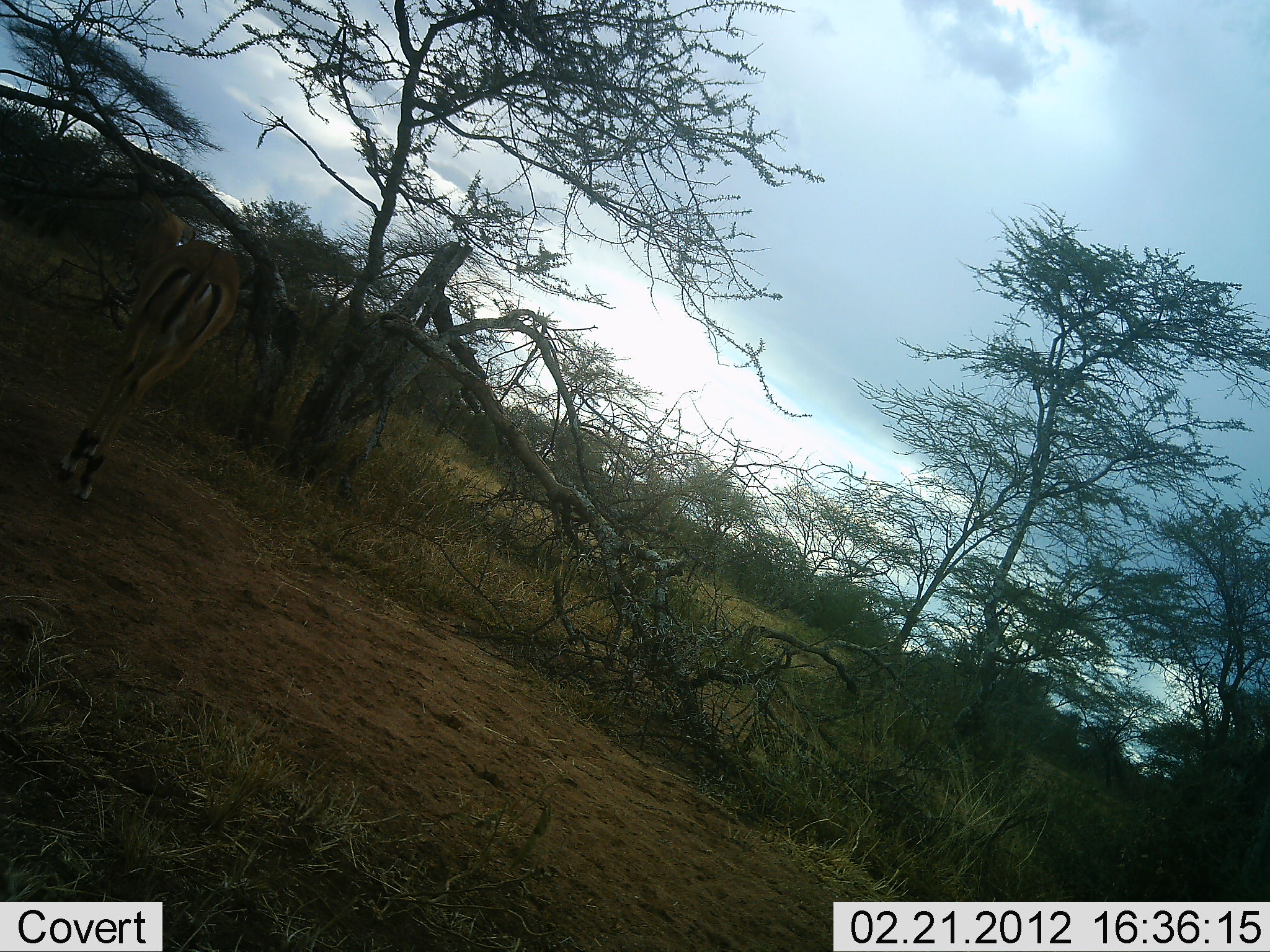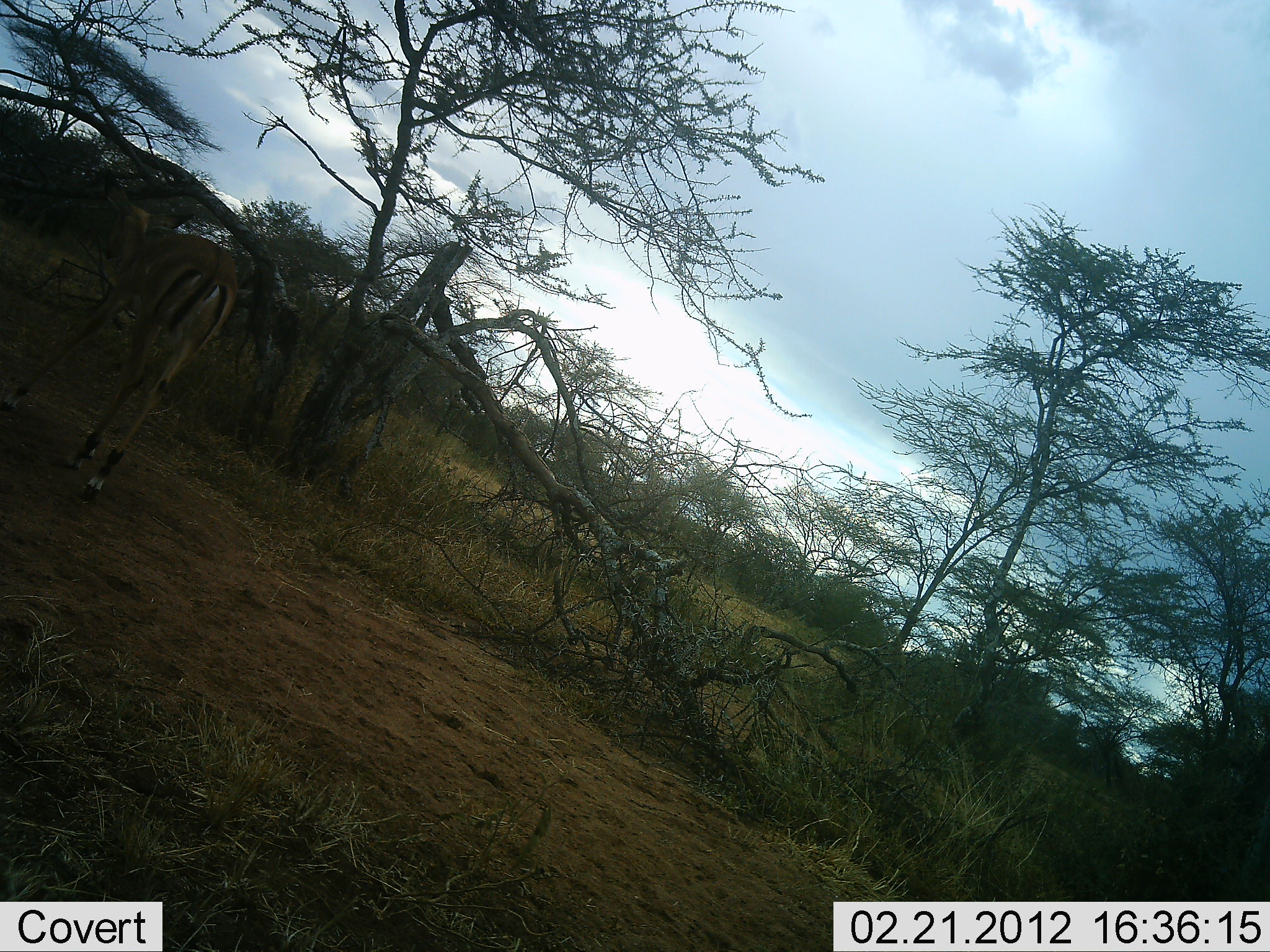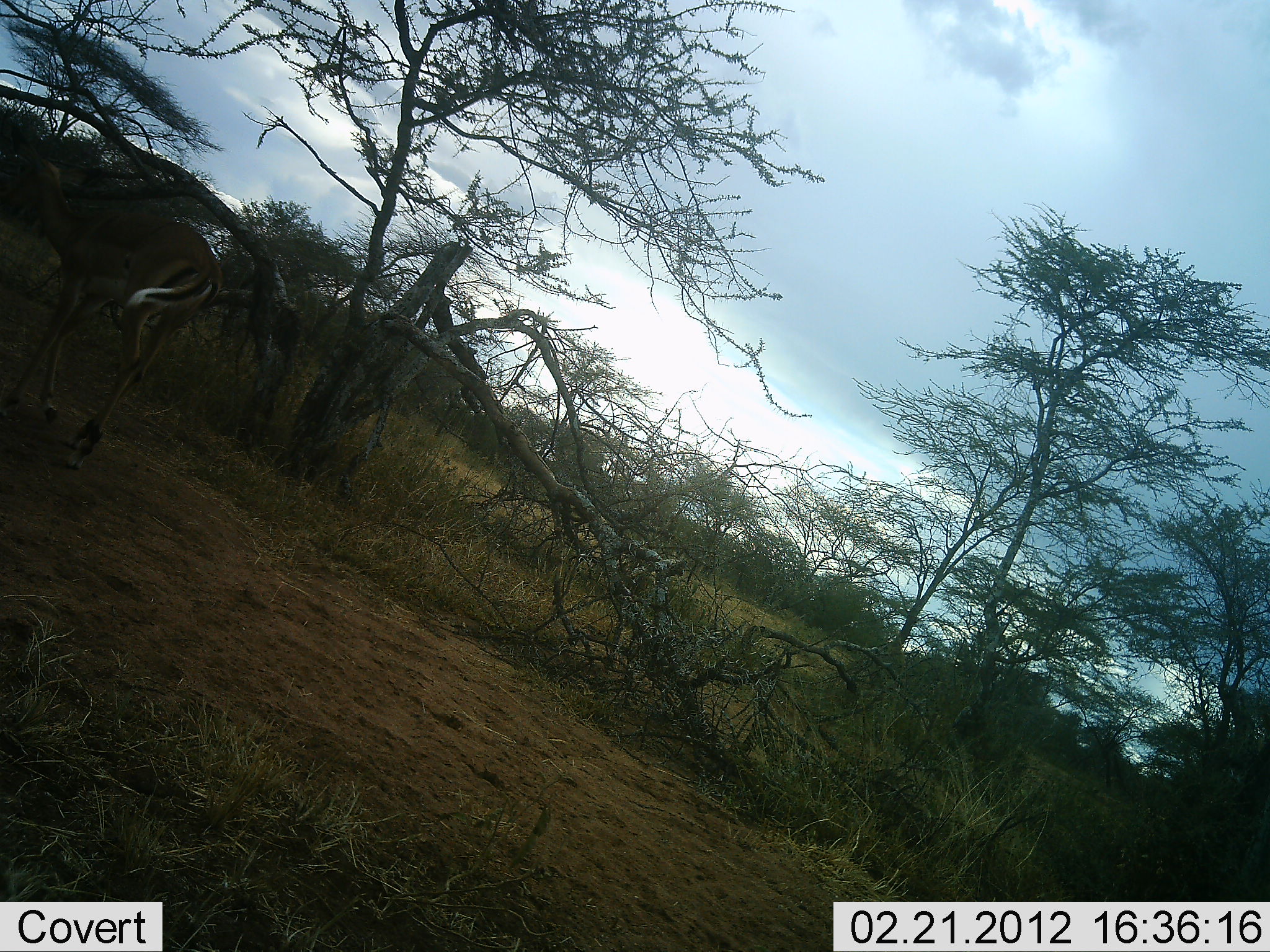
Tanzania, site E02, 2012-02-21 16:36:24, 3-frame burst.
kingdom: Animalia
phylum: Chordata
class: Mammalia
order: Artiodactyla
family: Bovidae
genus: Aepyceros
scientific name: Aepyceros melampus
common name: impala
Impala (Aepyceros melampus), count 1. Behavior (volunteer vote fractions): standing 27%, resting 0%, moving 73%, interacting 0%. Young present (vote fraction): 0%. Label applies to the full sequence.